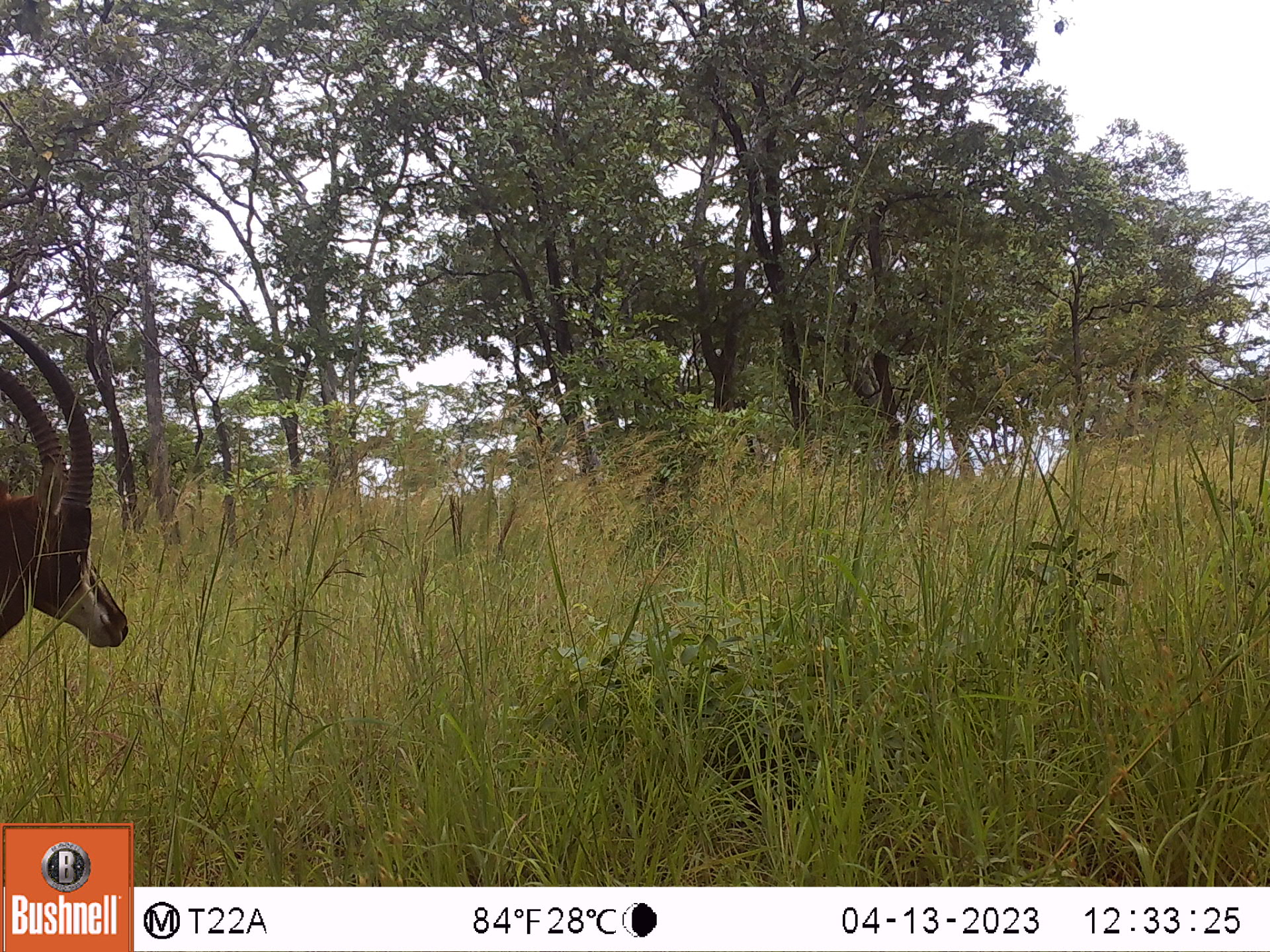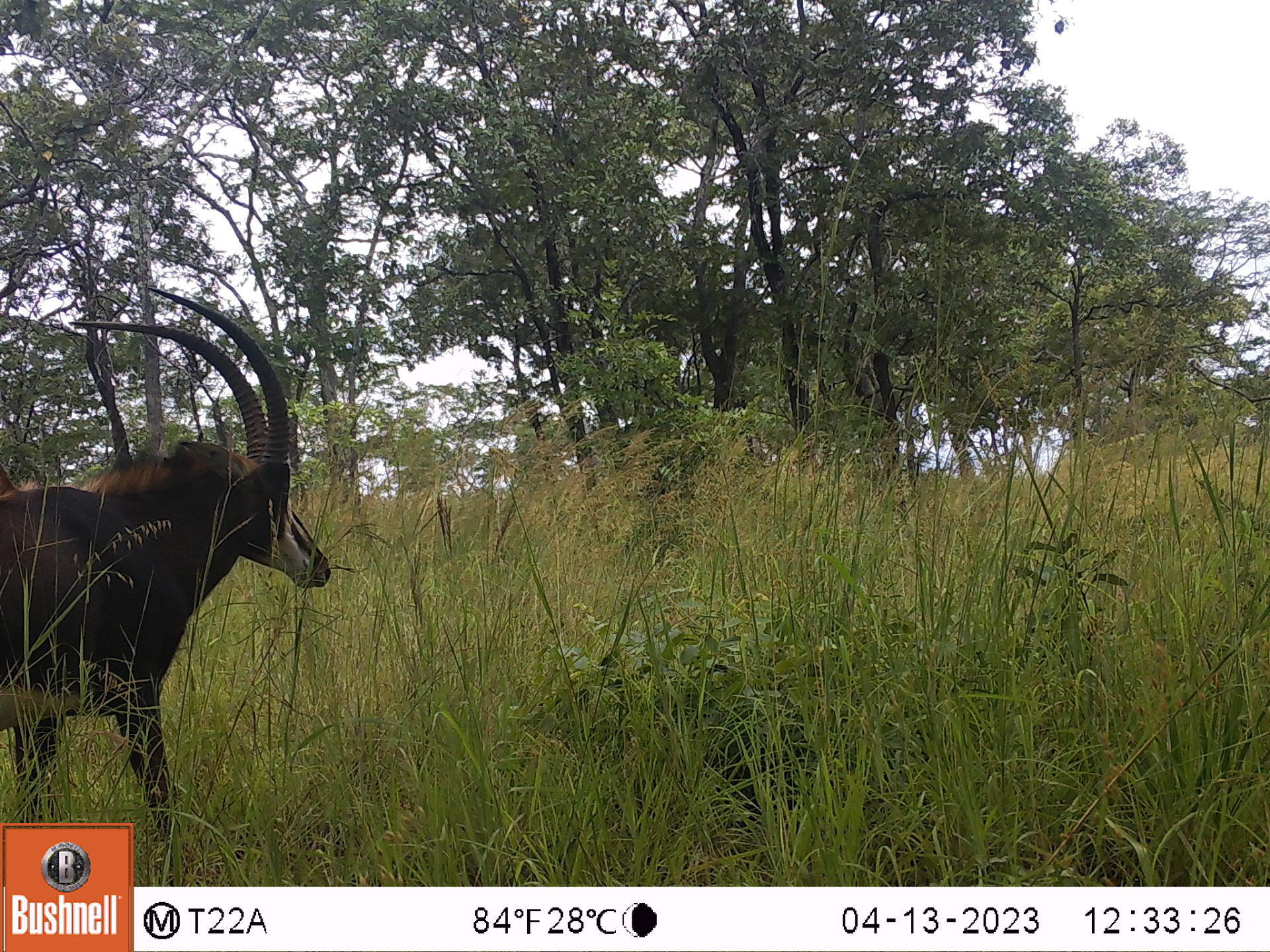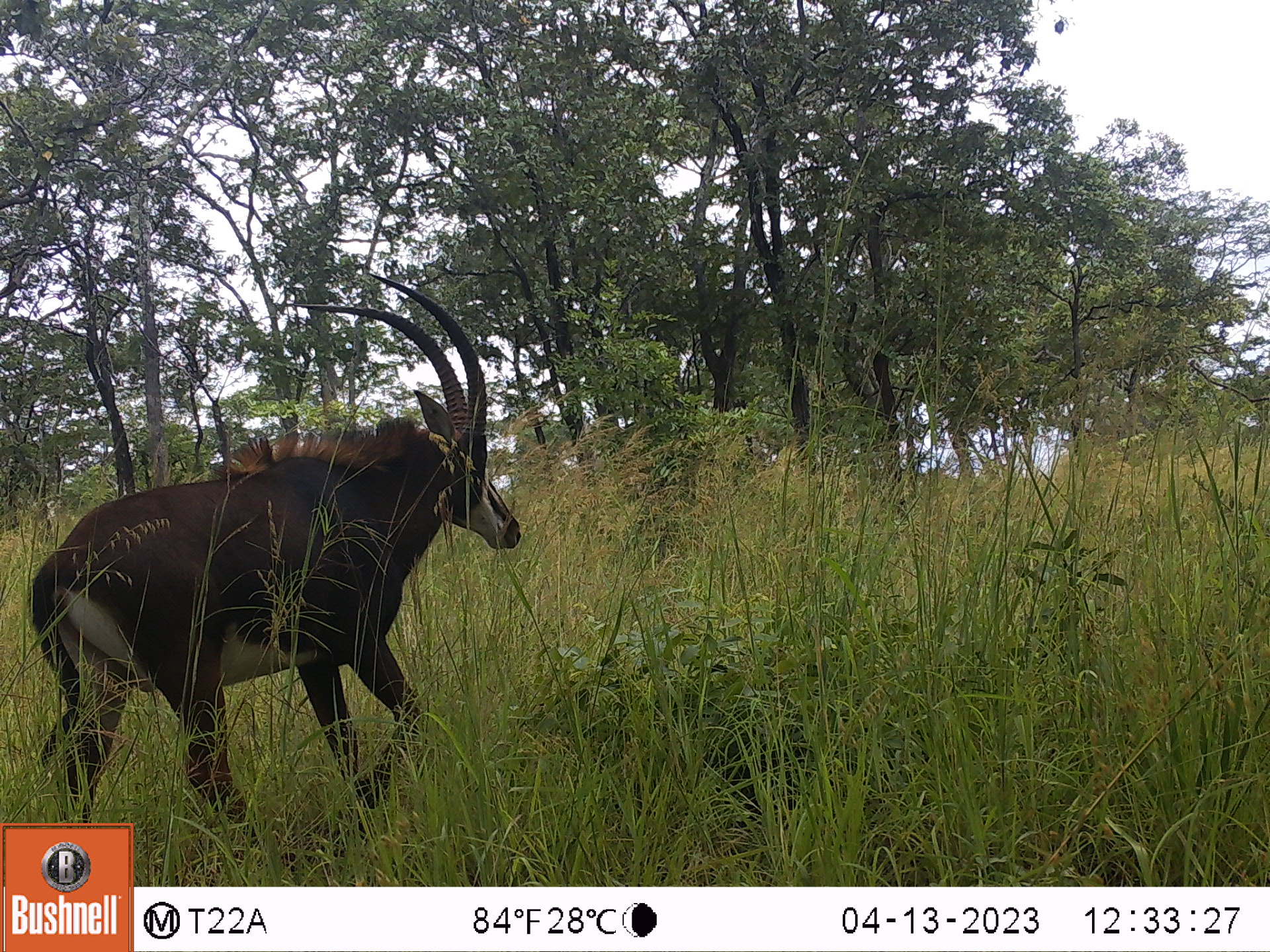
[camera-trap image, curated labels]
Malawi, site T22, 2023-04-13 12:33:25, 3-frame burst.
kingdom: Animalia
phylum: Chordata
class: Mammalia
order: Artiodactyla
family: Bovidae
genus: Hippotragus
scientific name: Hippotragus niger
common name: sable antelope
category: sable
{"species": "sable (sable antelope) (Hippotragus niger)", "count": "1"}